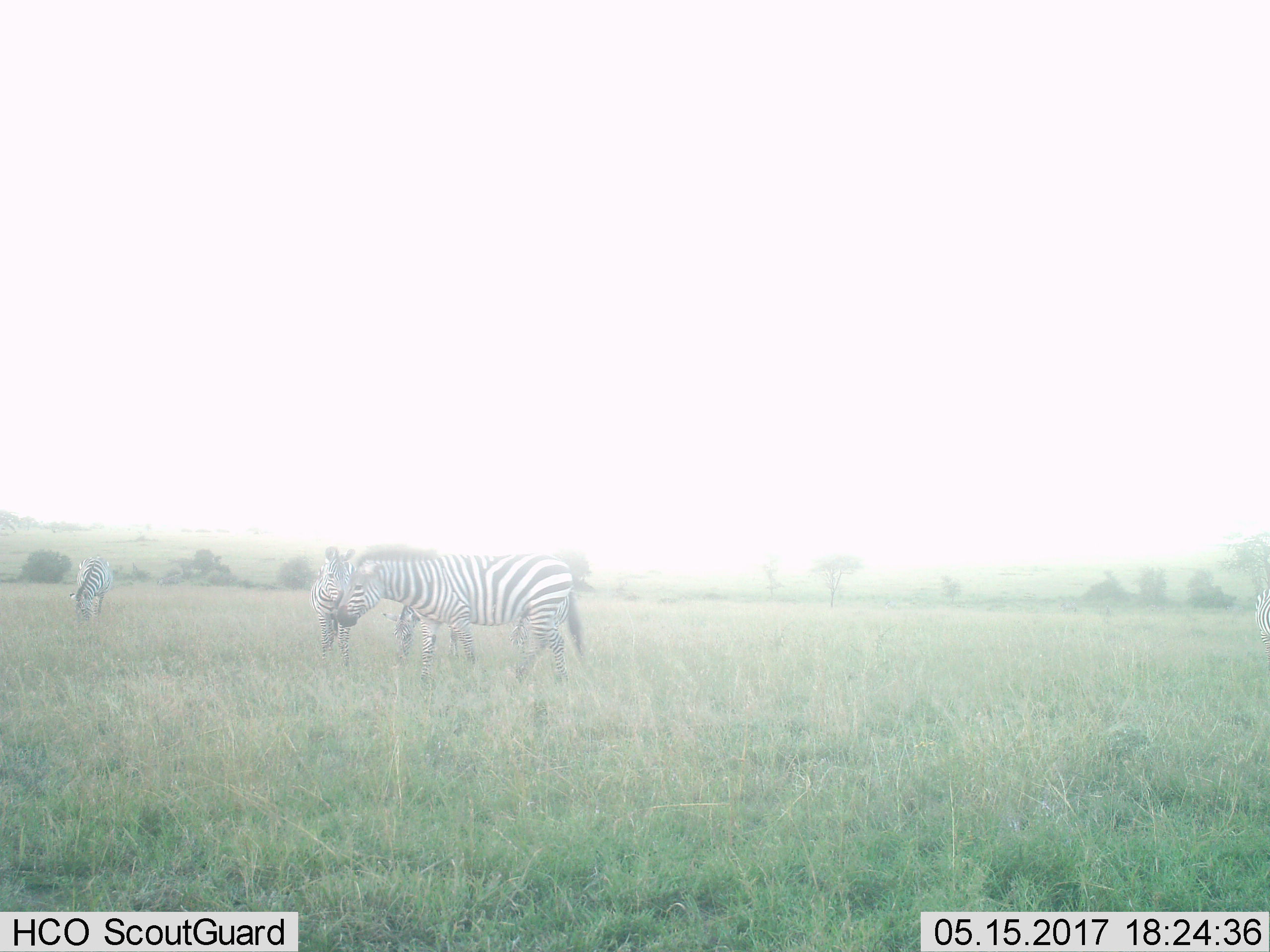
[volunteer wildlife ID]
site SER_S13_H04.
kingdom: Animalia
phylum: Chordata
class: Mammalia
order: Perissodactyla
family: Equidae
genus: Equus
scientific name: Equus quagga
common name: plains zebra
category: zebraplains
Zebraplains (plains zebra) (Equus quagga), count 4. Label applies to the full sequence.